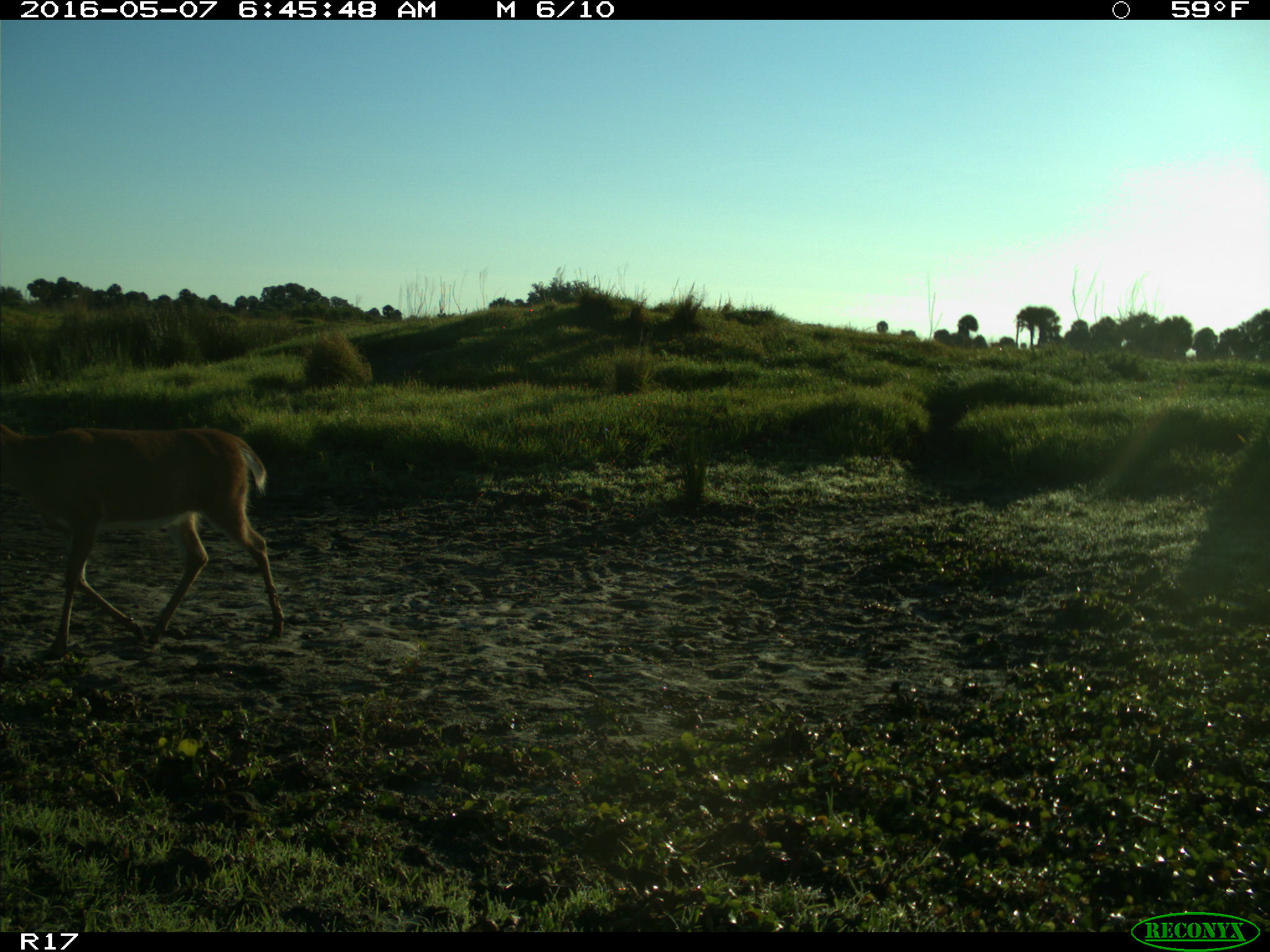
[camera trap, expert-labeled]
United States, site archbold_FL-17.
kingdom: Animalia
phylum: Chordata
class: Mammalia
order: Artiodactyla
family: Cervidae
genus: Odocoileus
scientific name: Odocoileus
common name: deer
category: unidentified deer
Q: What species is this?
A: Unidentified deer (deer) (Odocoileus).